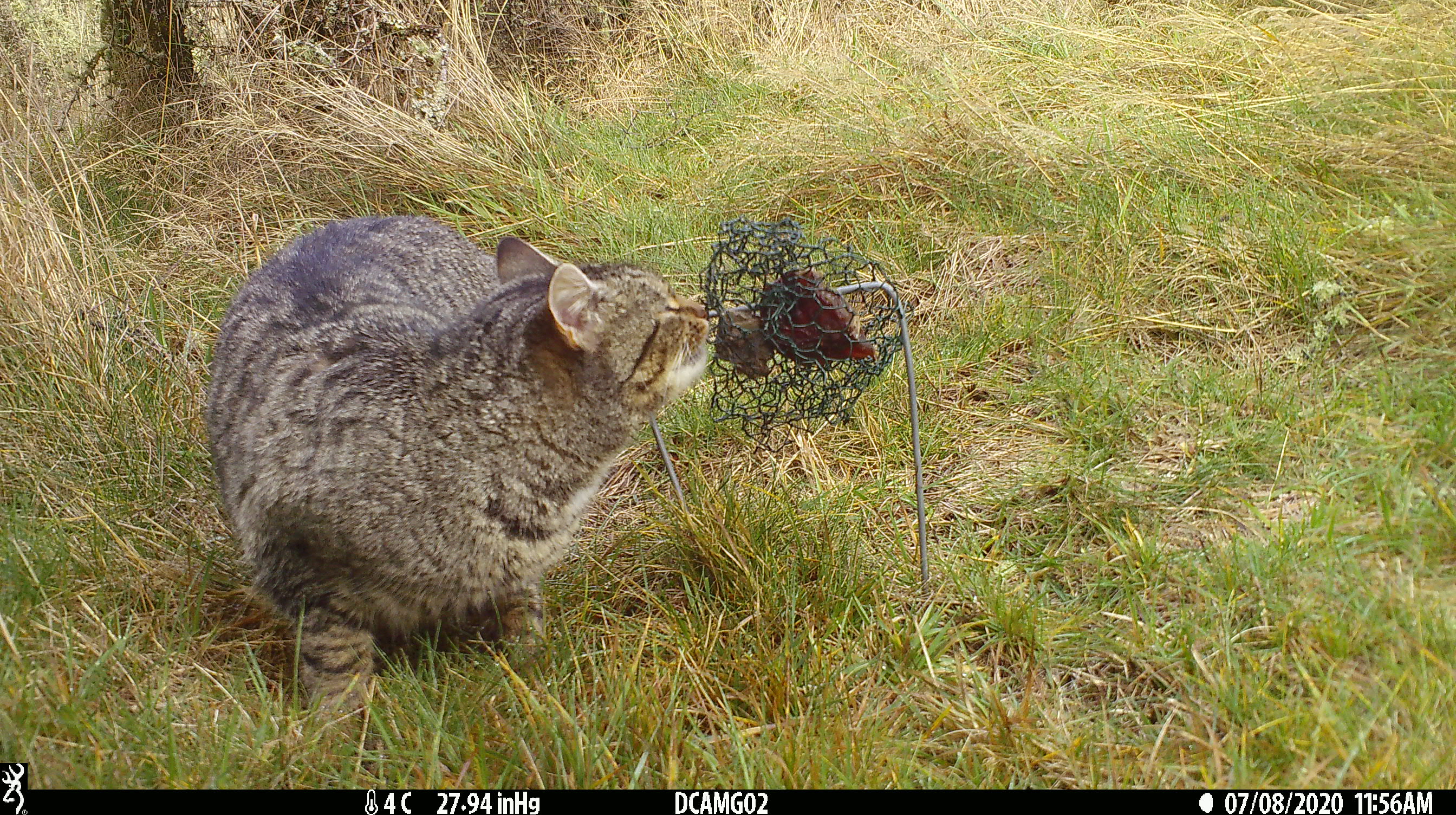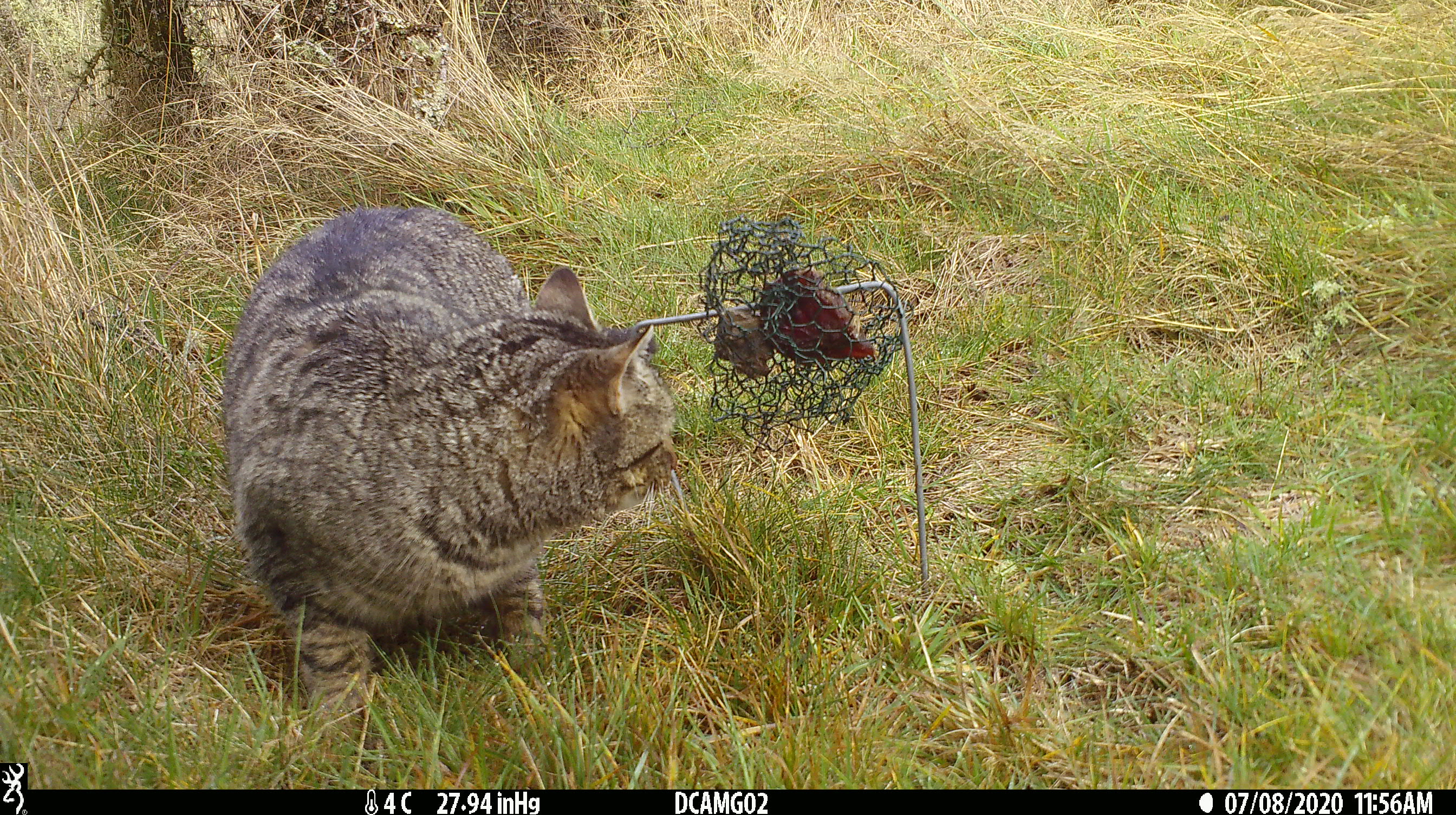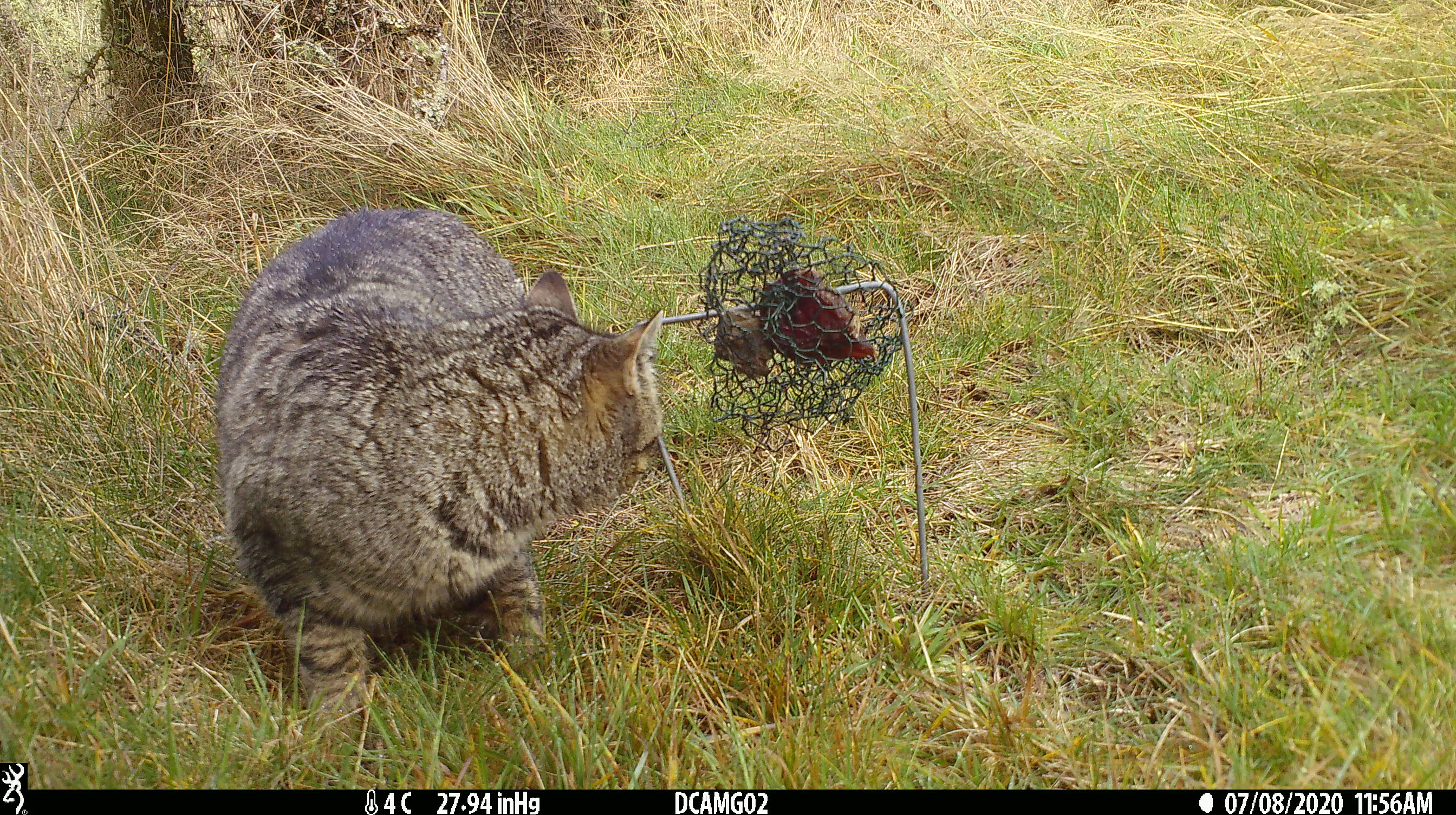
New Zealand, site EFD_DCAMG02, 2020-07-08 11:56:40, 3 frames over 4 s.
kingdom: Animalia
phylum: Chordata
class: Mammalia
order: Carnivora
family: Felidae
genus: Felis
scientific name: Felis catus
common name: domestic cat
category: cat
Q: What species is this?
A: Cat (domestic cat) (Felis catus).